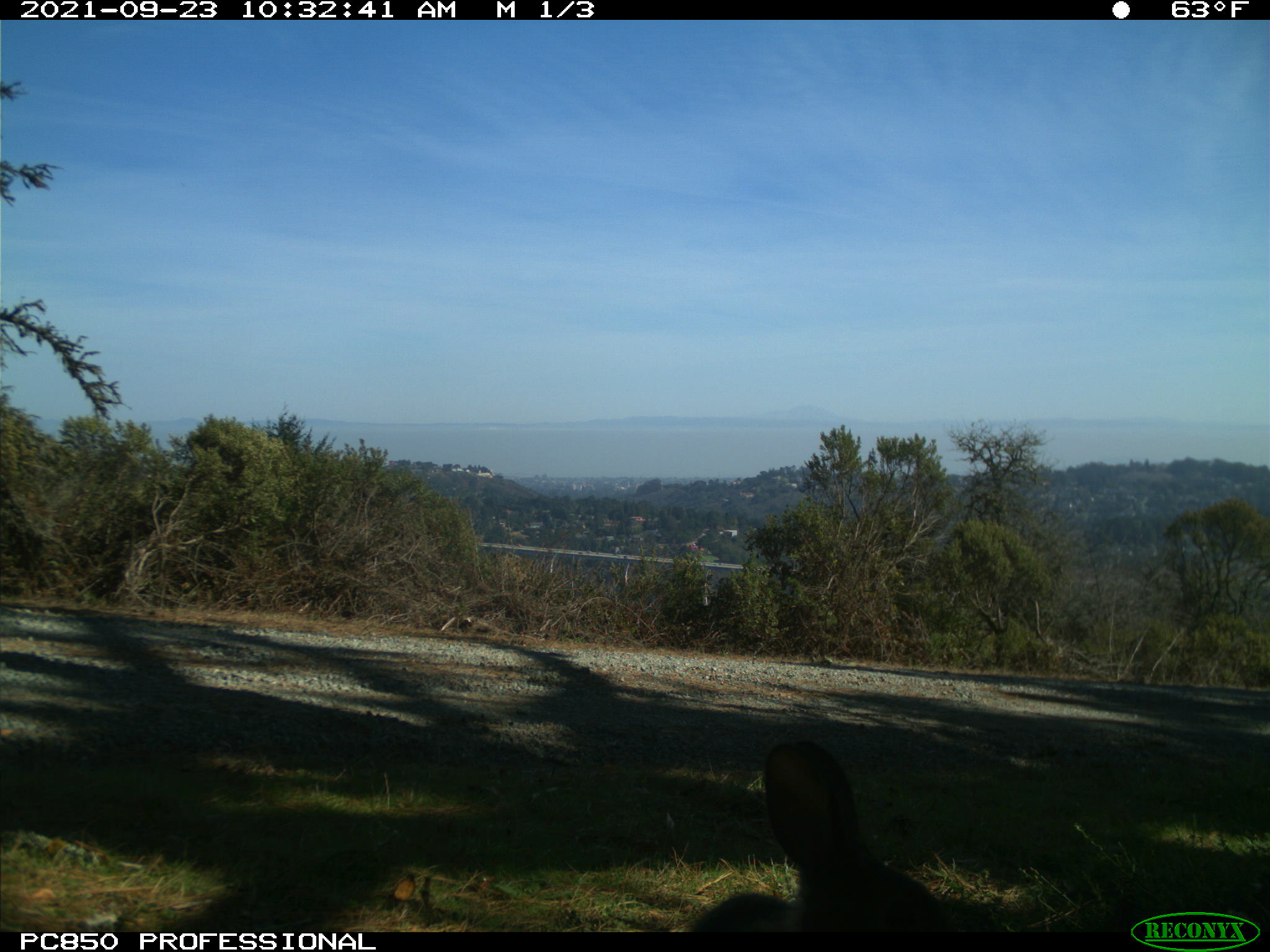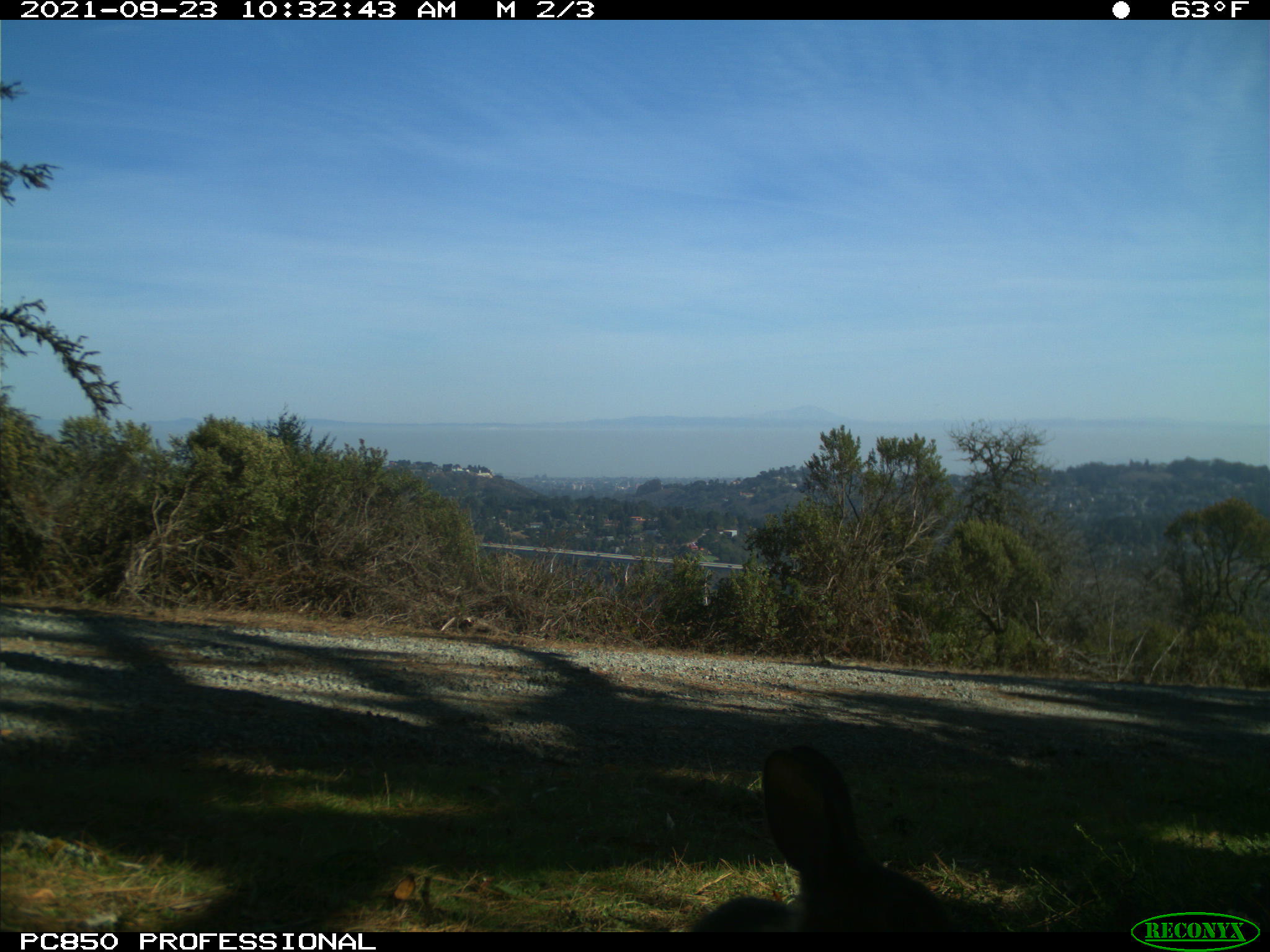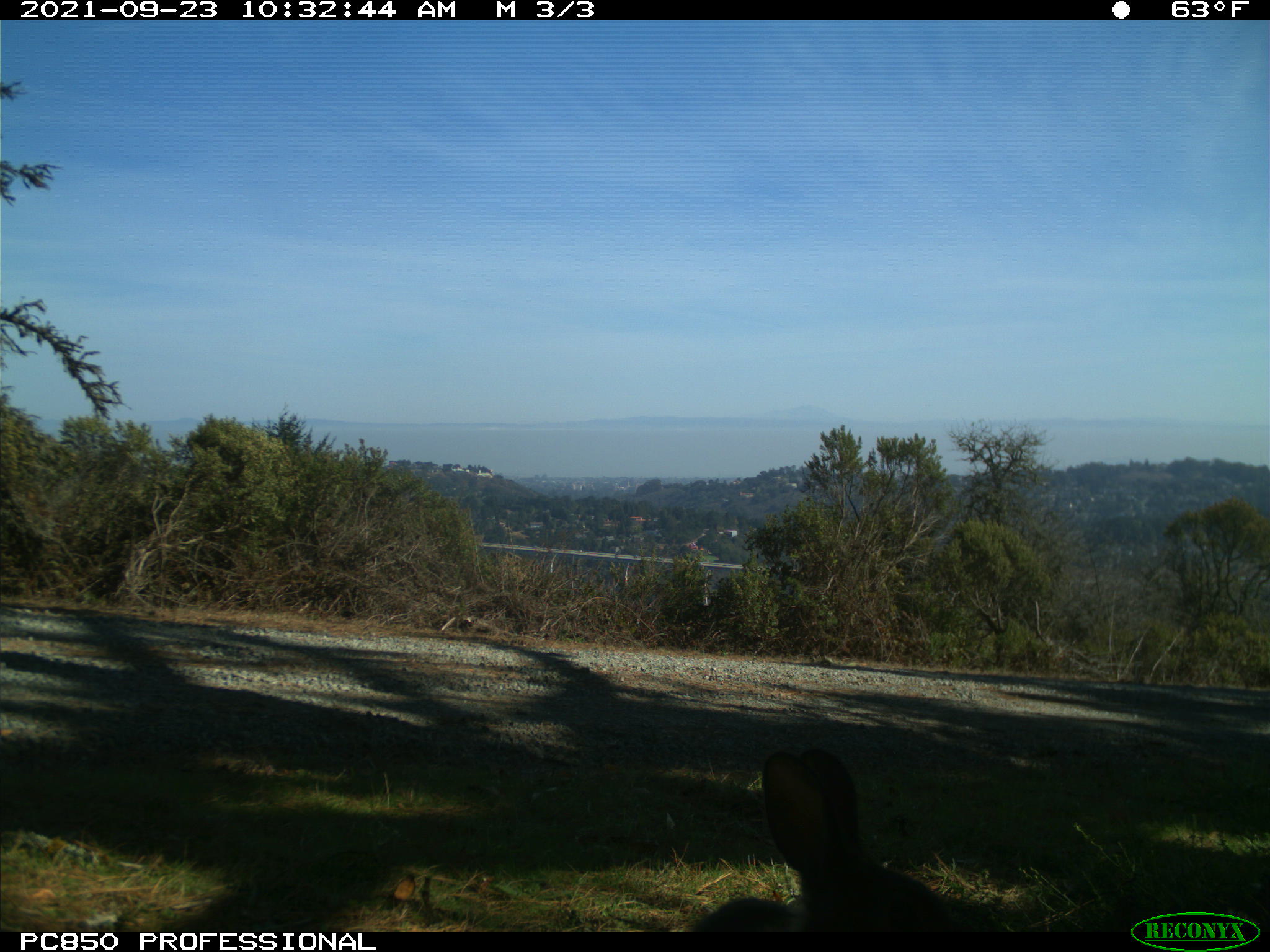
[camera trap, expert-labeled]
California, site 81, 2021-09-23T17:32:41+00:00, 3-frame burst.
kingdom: Animalia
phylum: Chordata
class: Mammalia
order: Lagomorpha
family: Leporidae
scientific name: Leporidae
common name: rabbit